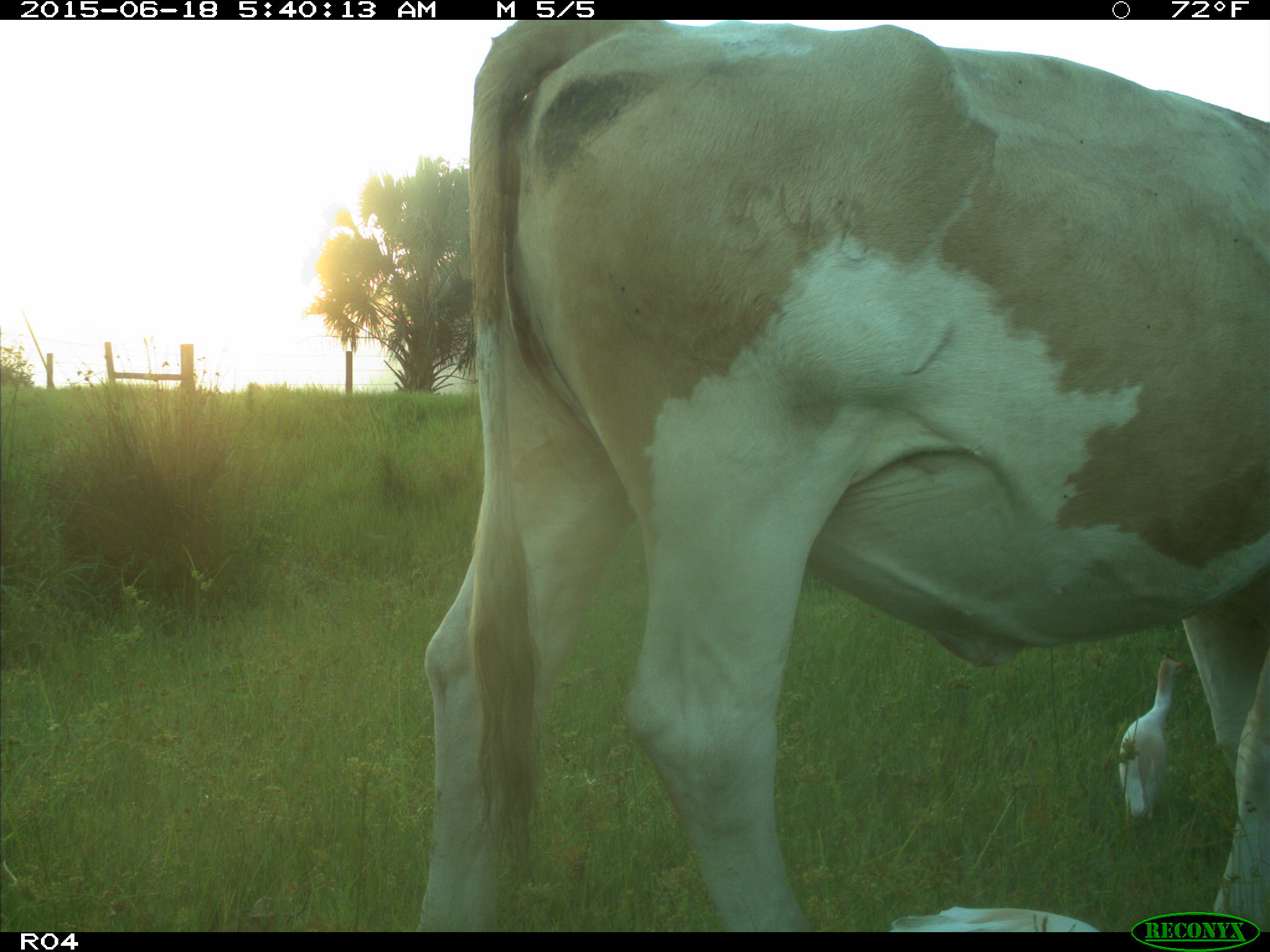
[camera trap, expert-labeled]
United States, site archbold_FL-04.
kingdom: Animalia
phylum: Chordata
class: Mammalia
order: Artiodactyla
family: Bovidae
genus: Bos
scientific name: Bos taurus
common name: domestic cow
Bos taurus (domestic cow).